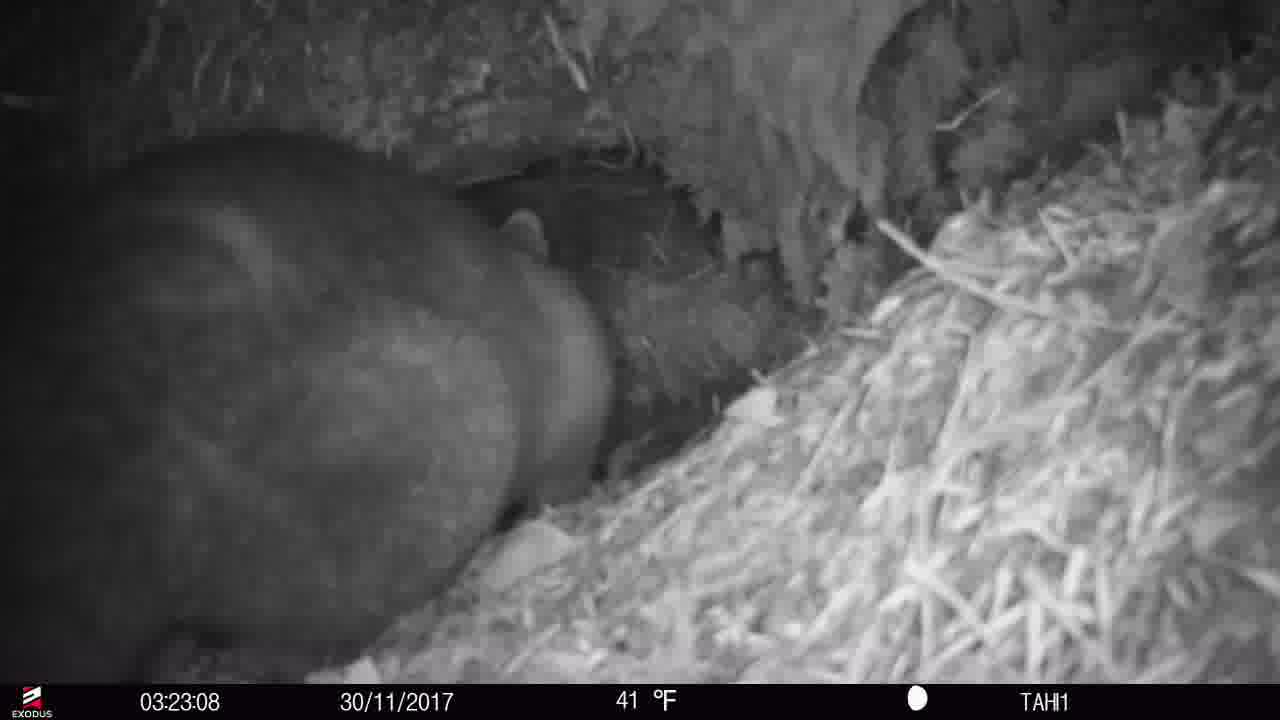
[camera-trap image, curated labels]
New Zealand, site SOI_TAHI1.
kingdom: Animalia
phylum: Chordata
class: Mammalia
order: Diprotodontia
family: Phalangeridae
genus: Trichosurus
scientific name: Trichosurus vulpecula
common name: common brushtail possum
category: possum